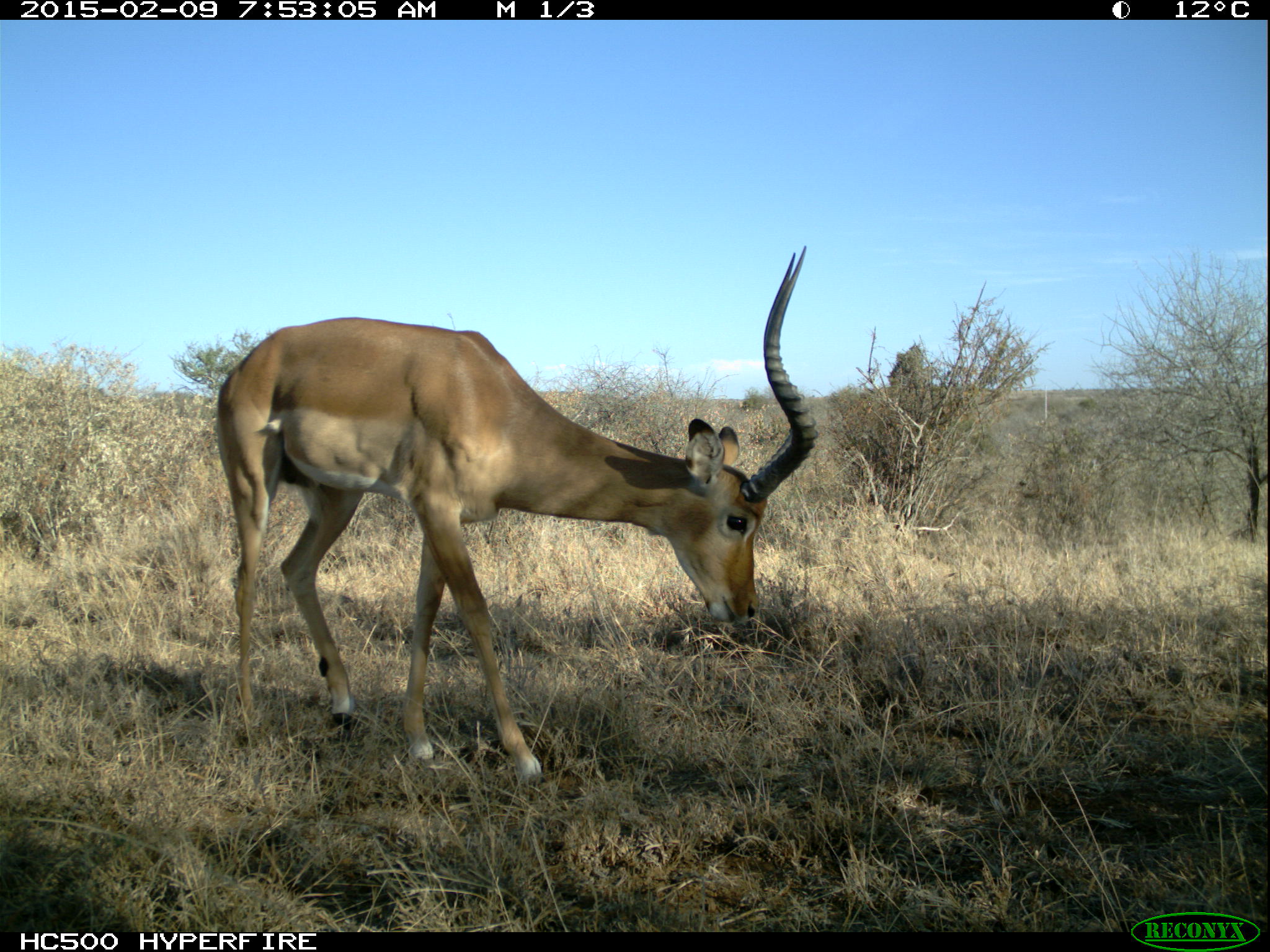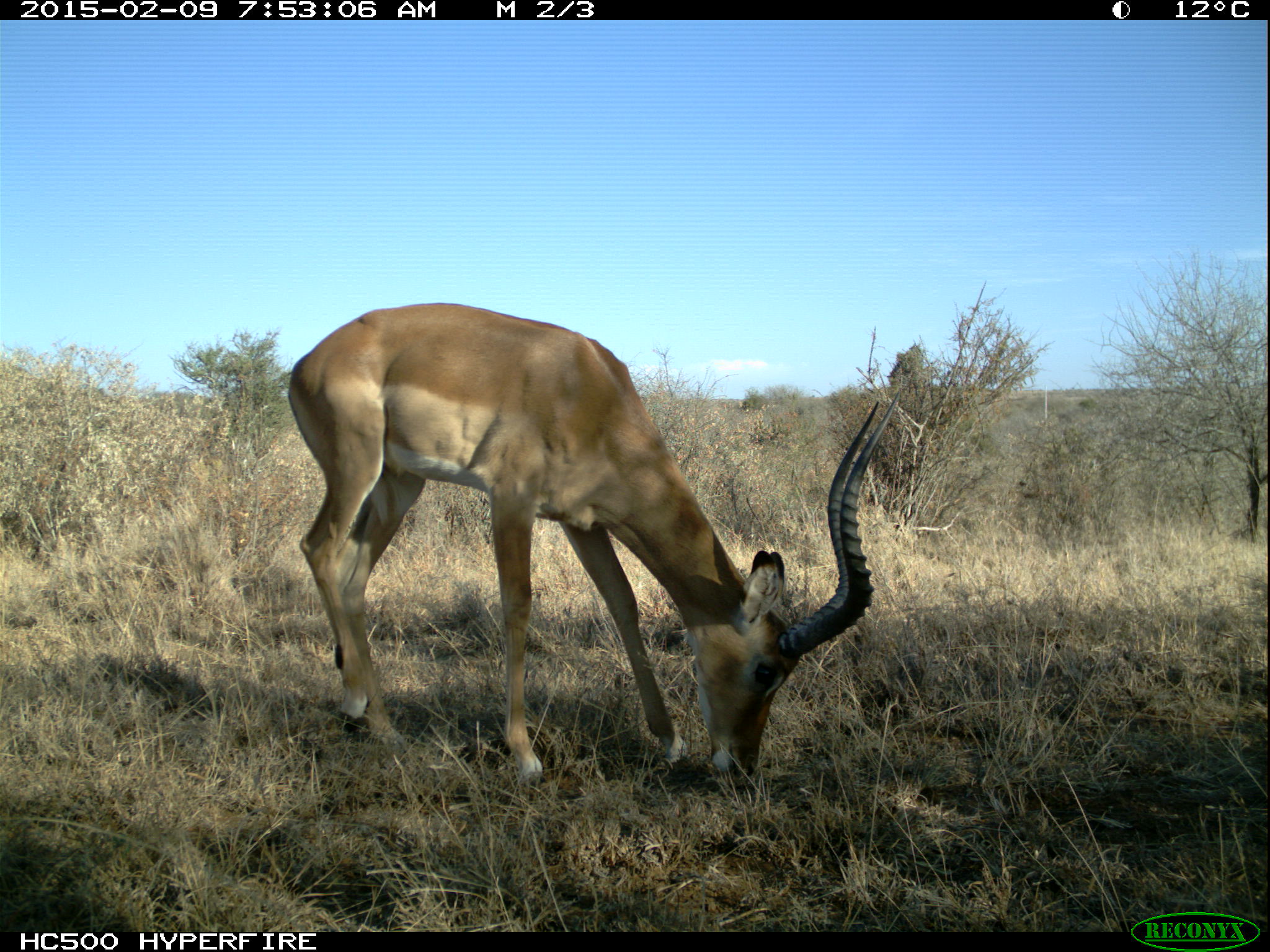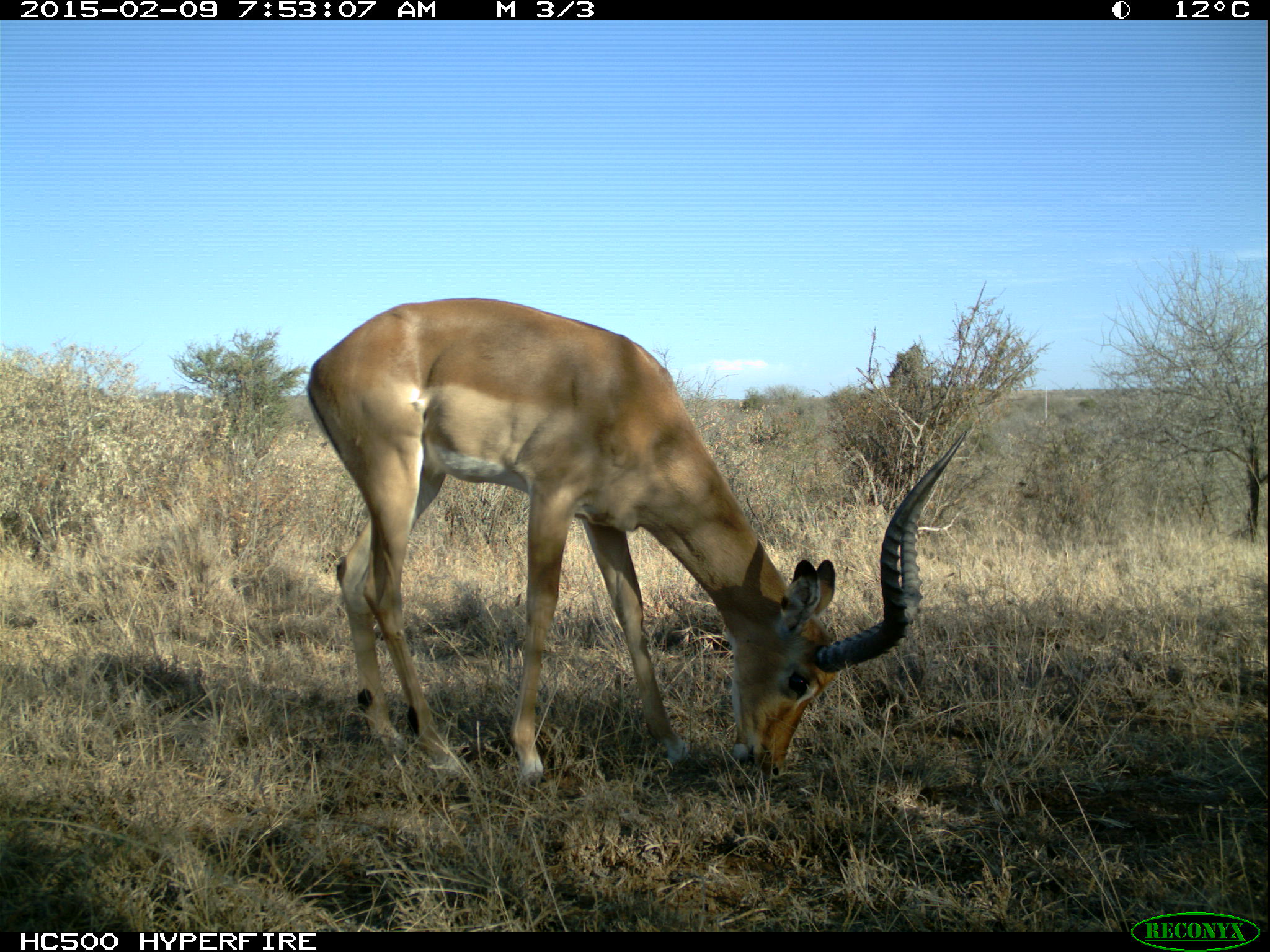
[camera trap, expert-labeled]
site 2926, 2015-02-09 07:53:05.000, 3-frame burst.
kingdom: Animalia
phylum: Chordata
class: Mammalia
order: Artiodactyla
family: Bovidae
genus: Aepyceros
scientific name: Aepyceros melampus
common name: impala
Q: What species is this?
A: Aepyceros melampus (impala).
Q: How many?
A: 2.